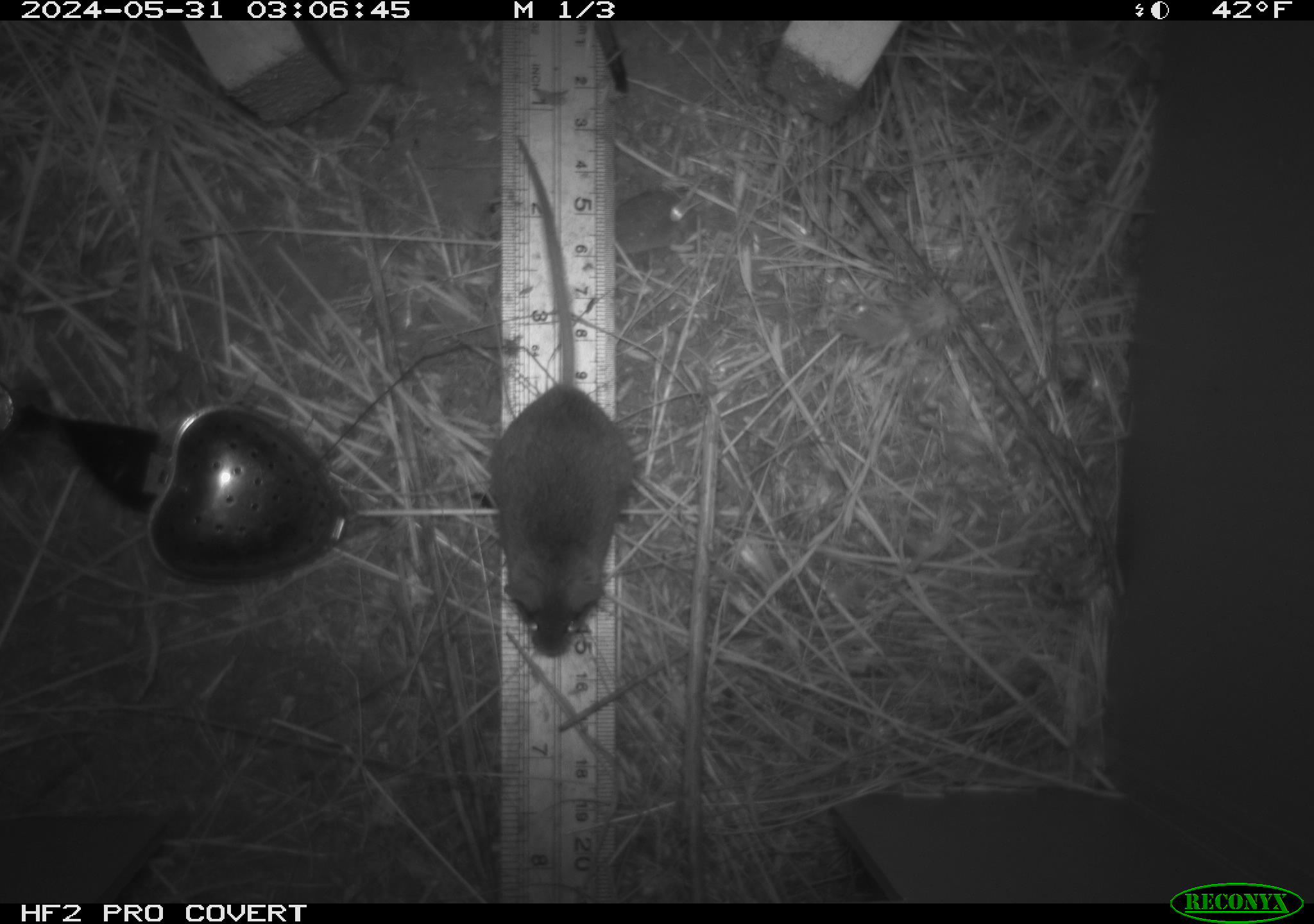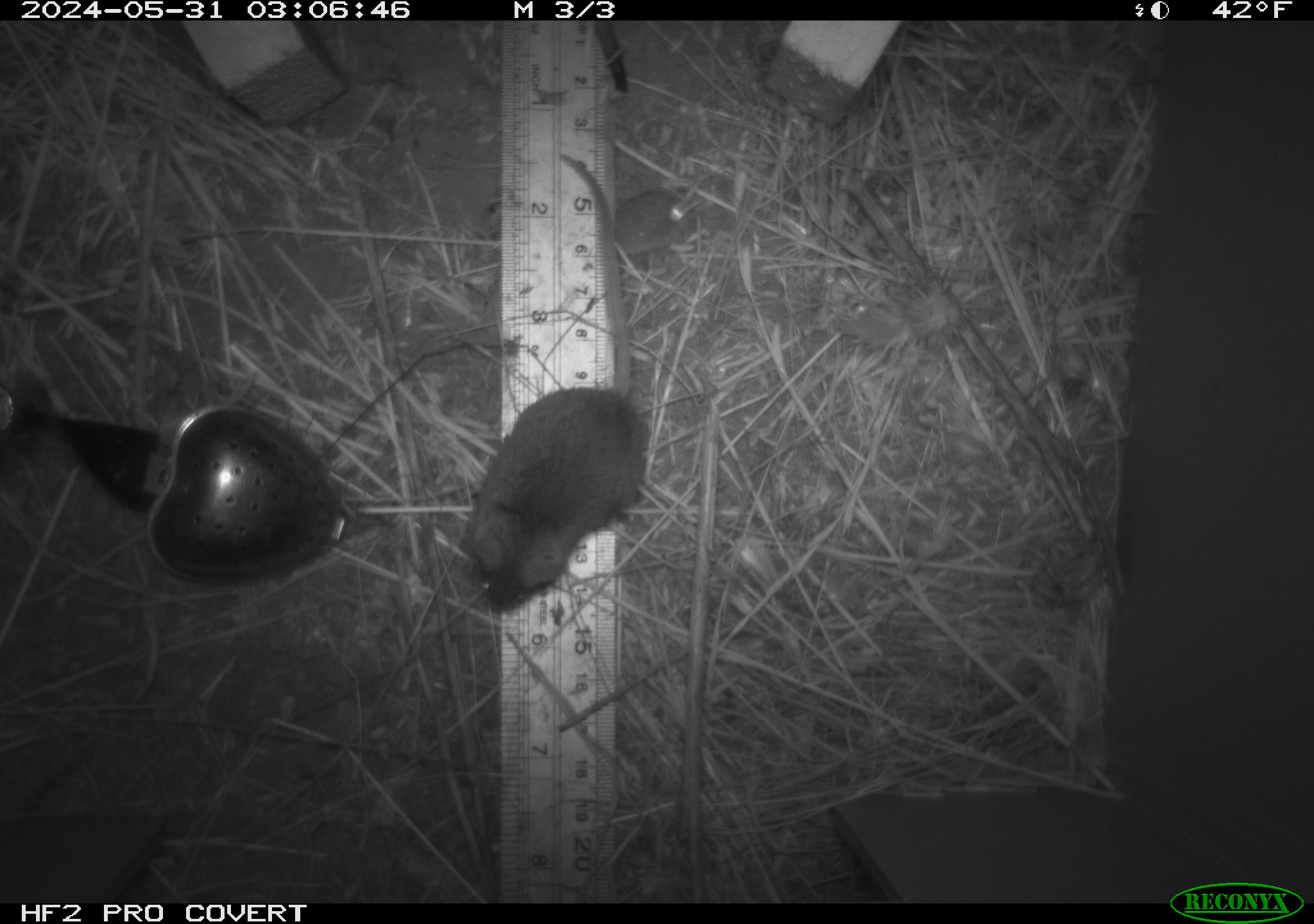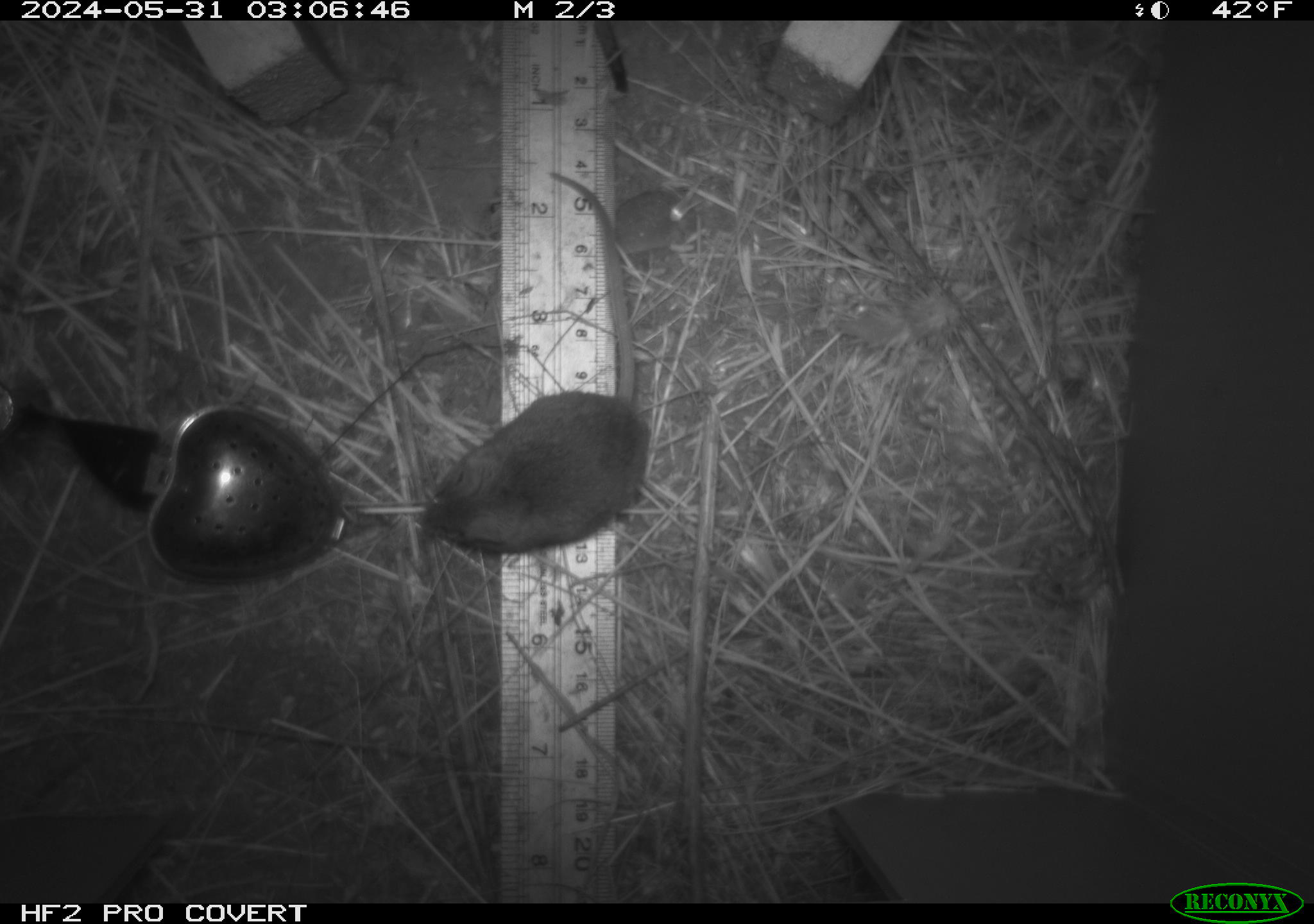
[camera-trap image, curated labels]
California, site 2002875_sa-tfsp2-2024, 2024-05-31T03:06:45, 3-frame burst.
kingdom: Animalia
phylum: Chordata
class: Mammalia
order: Rodentia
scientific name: Rodentia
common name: mouse species